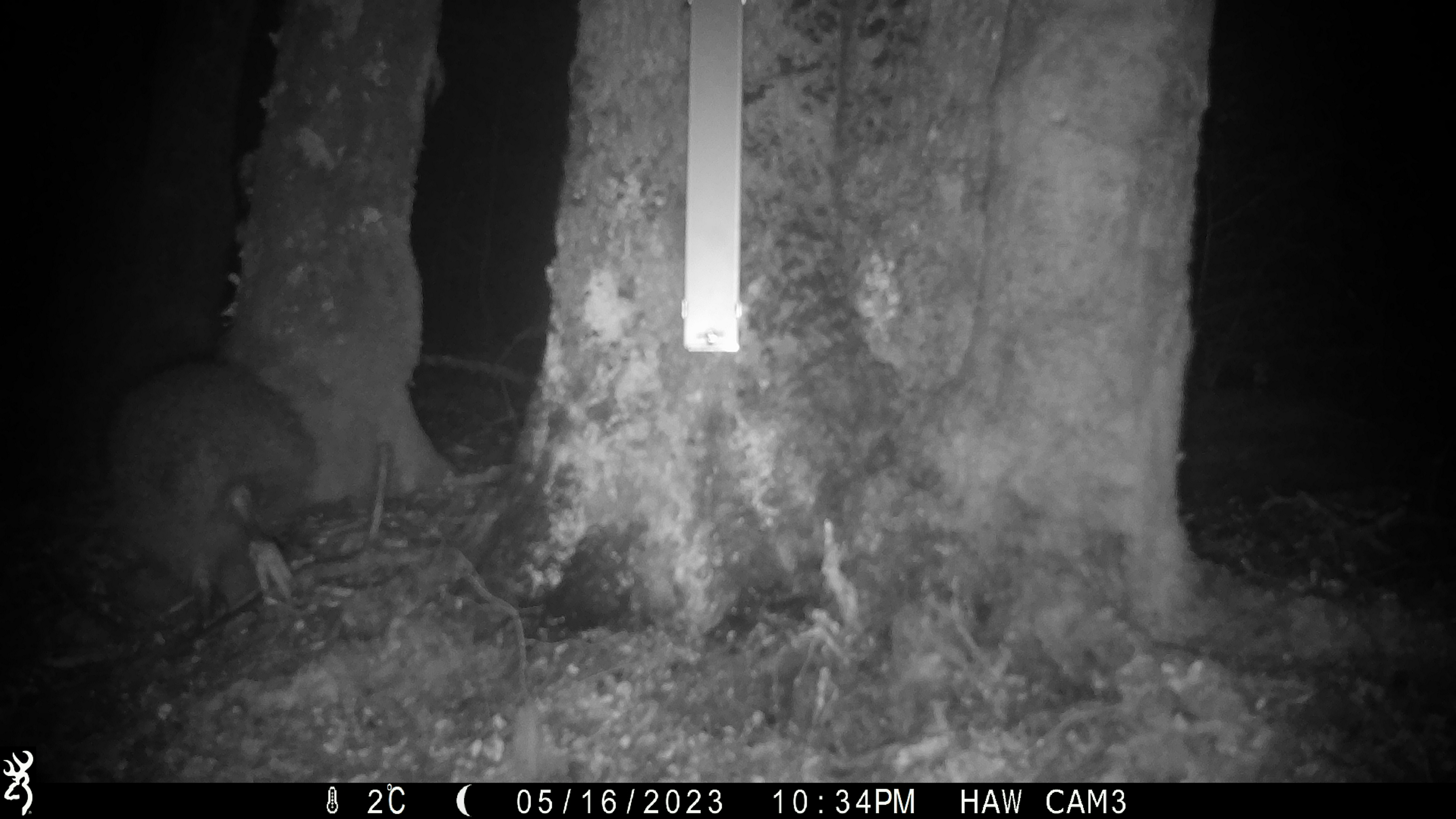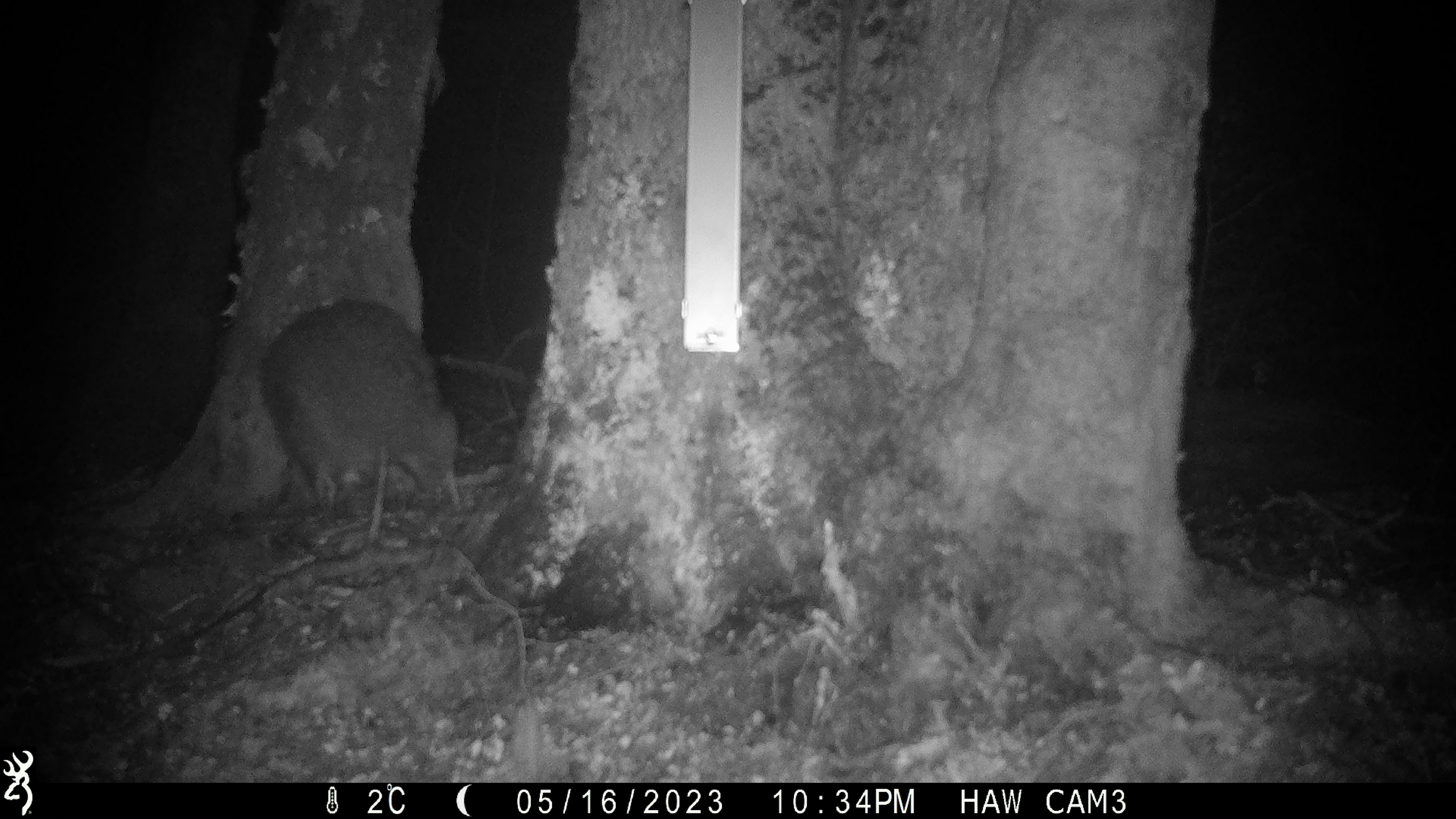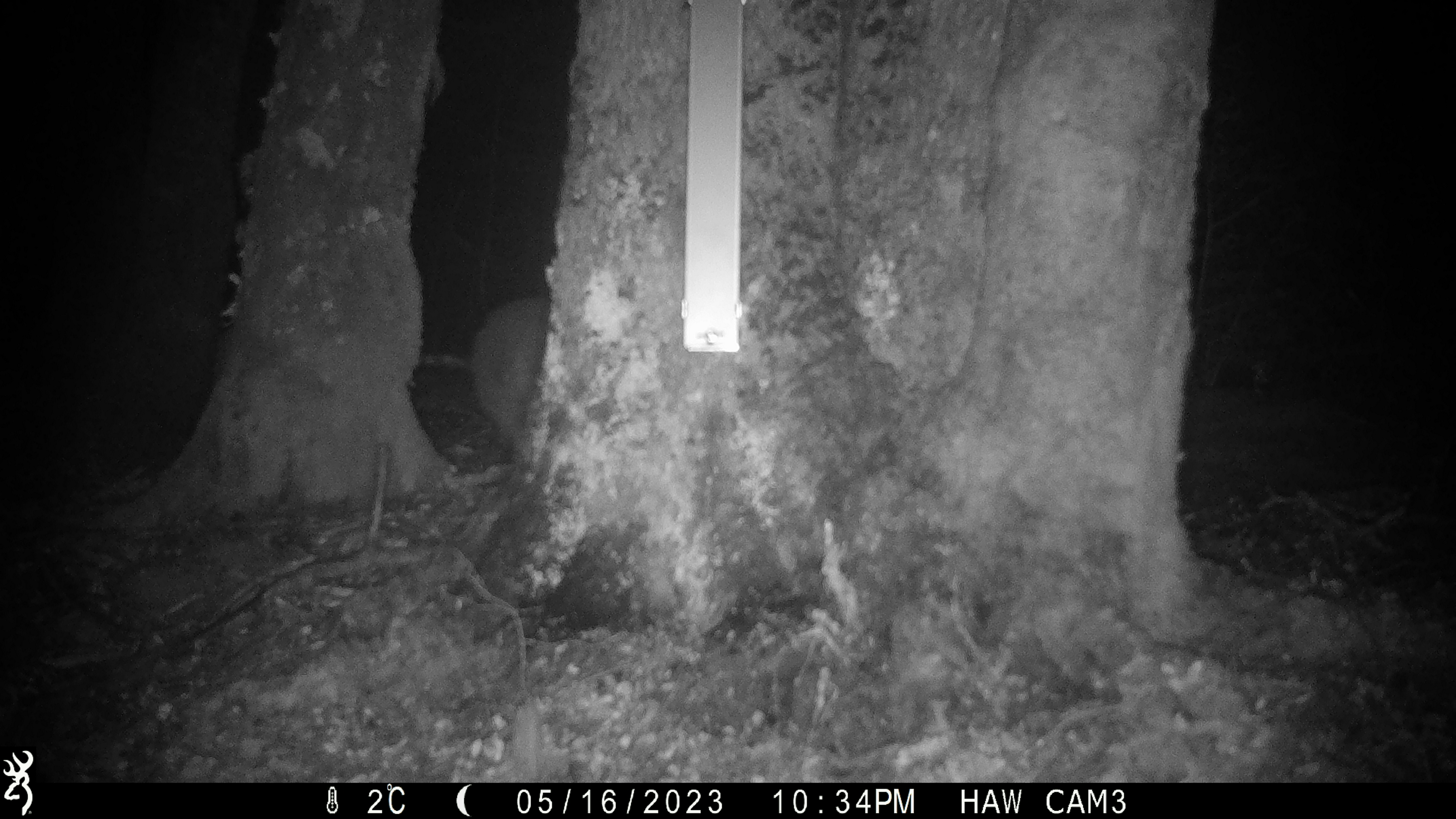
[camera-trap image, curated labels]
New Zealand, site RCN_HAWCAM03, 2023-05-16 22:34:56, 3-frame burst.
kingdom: Animalia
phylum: Chordata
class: Aves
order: Apterygiformes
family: Apterygidae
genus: Apteryx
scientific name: Apteryx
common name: kiwi